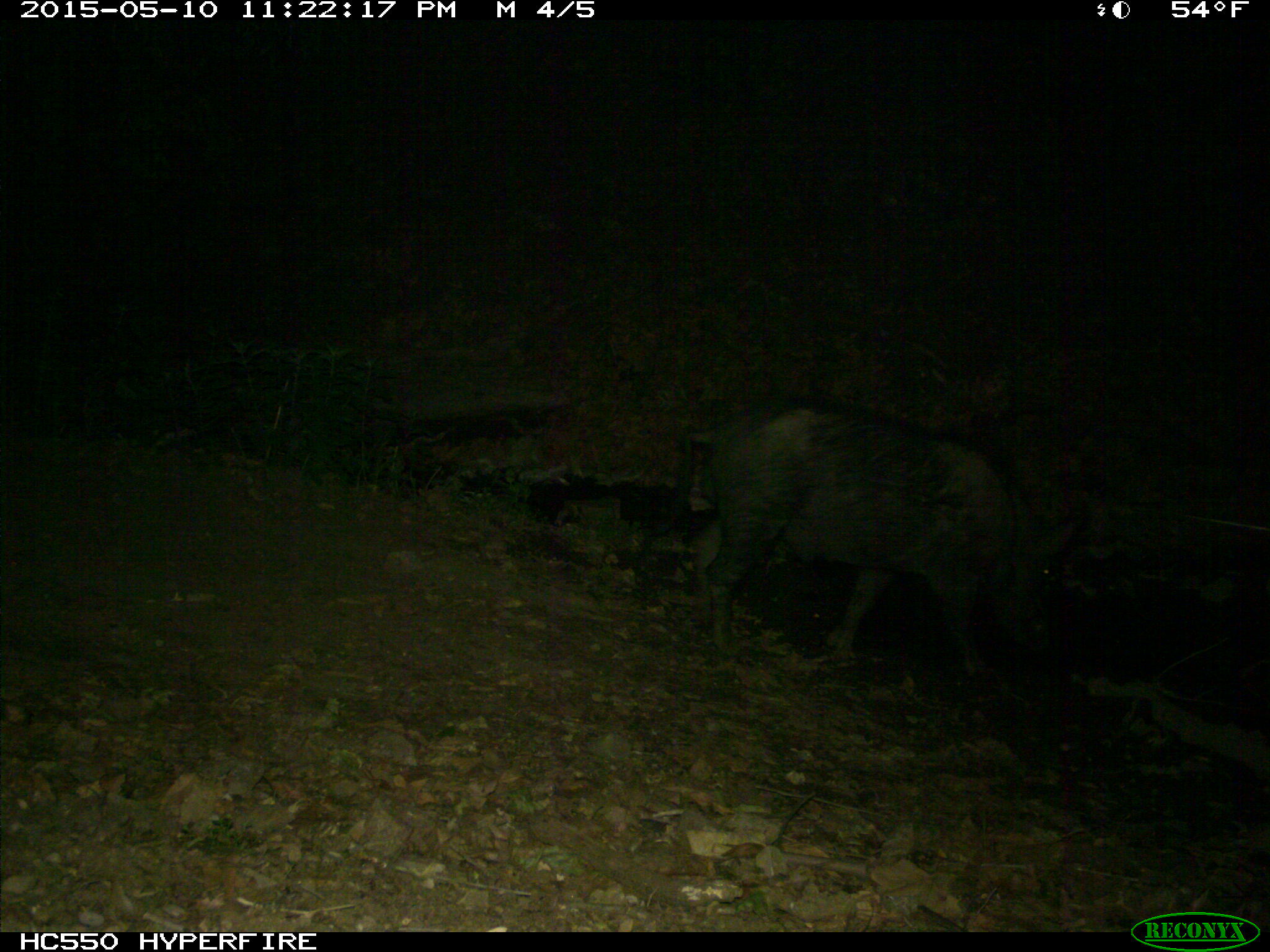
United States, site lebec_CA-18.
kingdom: Animalia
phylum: Chordata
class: Mammalia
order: Artiodactyla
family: Suidae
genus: Sus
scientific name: Sus scrofa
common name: wild boar